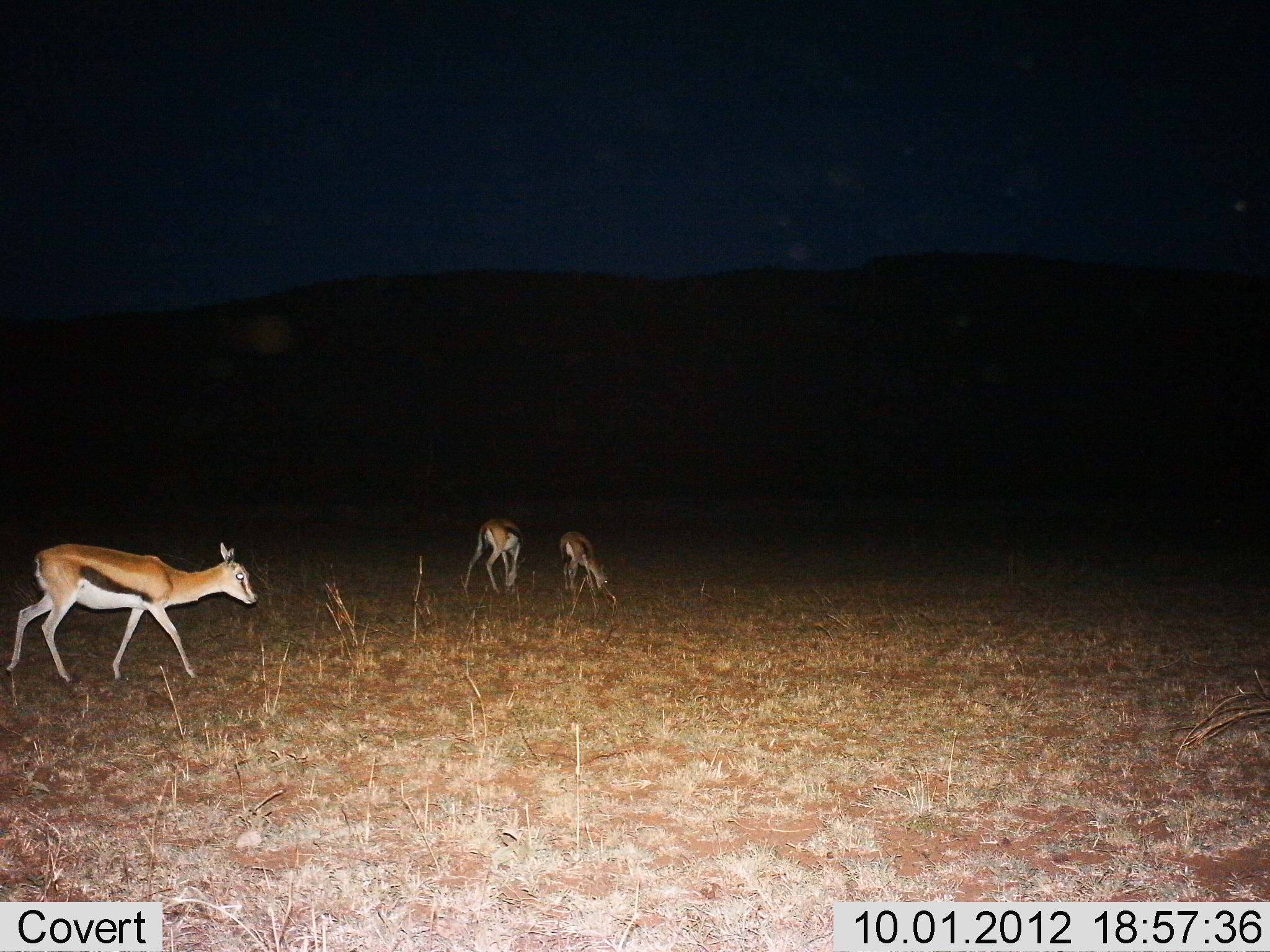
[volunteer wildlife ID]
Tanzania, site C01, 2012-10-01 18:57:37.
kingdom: Animalia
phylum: Chordata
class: Mammalia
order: Artiodactyla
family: Bovidae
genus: Eudorcas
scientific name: Eudorcas thomsonii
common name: thomson's gazelle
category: gazellethomsons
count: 3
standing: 20%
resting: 0%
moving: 50%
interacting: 0%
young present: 0%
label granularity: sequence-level